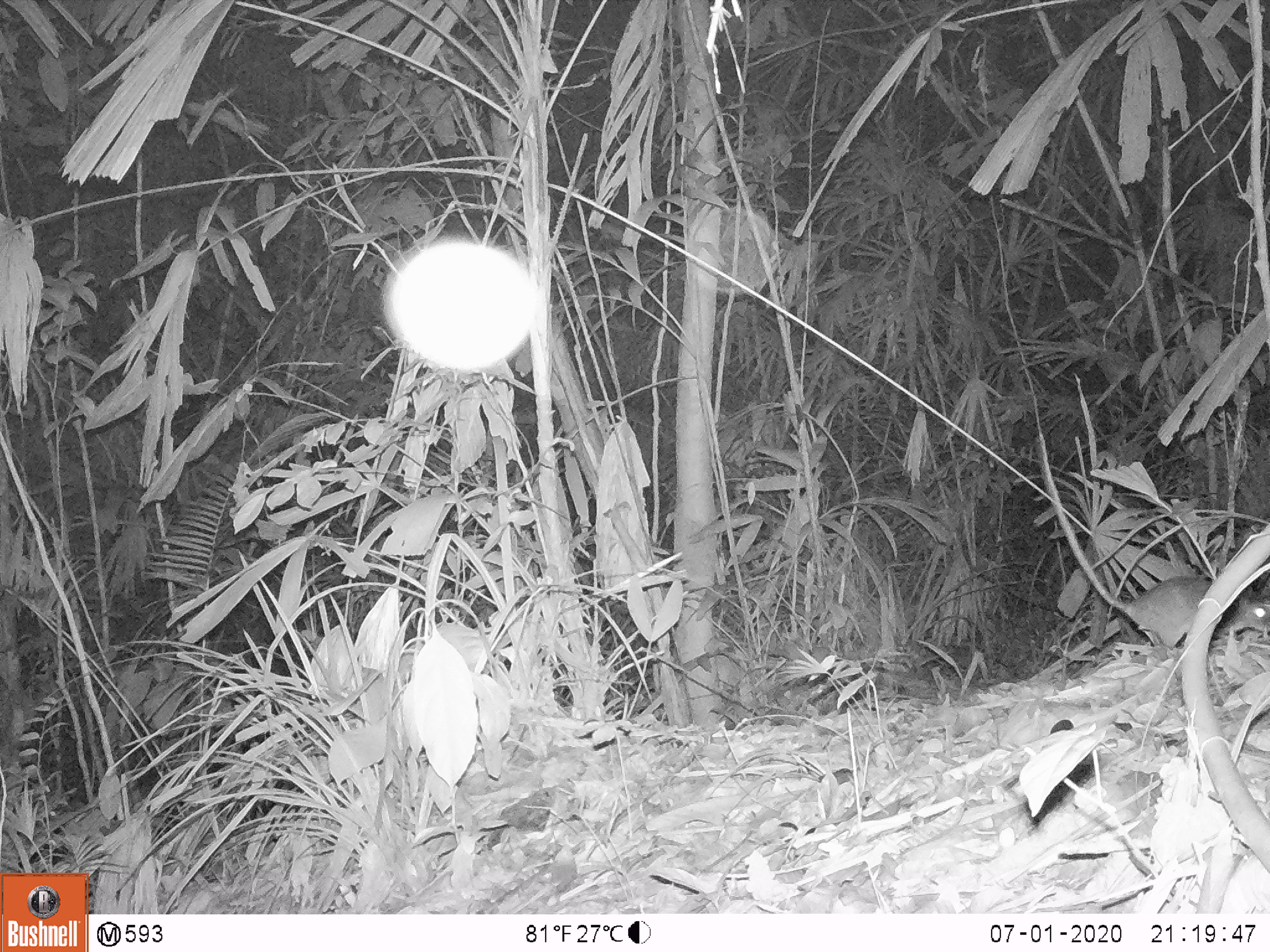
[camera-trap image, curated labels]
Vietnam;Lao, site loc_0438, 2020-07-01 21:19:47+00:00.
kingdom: Animalia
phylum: Chordata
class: Mammalia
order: Rodentia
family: Muridae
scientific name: Muridae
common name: old-world mice and rats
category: unidentified murid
Unidentified murid (old-world mice and rats) (Muridae). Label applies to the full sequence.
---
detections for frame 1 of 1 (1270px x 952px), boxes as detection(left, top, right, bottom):
unidentified murid: detection(1038, 433, 1270, 648)